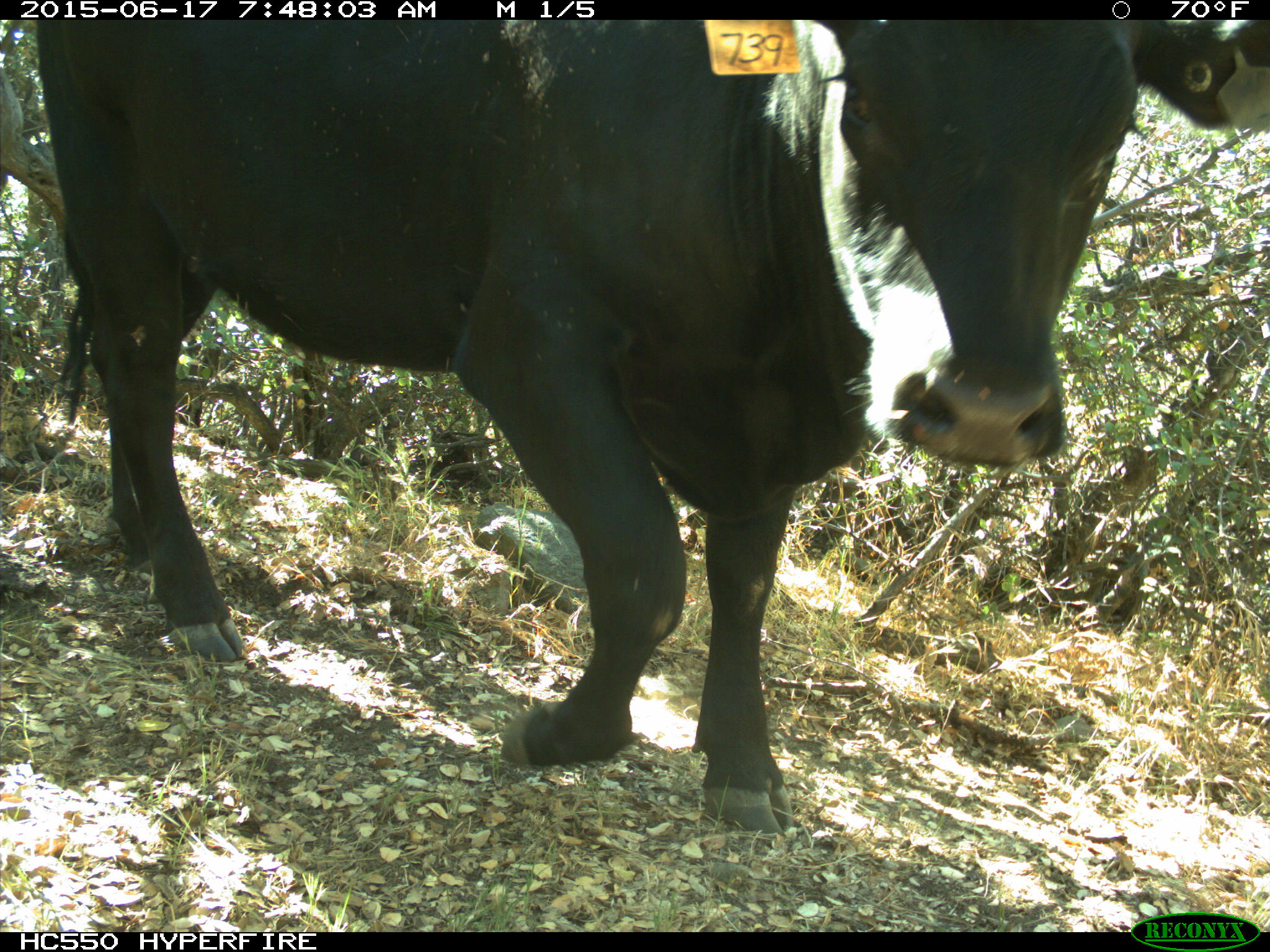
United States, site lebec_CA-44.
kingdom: Animalia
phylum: Chordata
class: Mammalia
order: Artiodactyla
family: Bovidae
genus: Bos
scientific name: Bos taurus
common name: domestic cow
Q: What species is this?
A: Bos taurus (domestic cow).